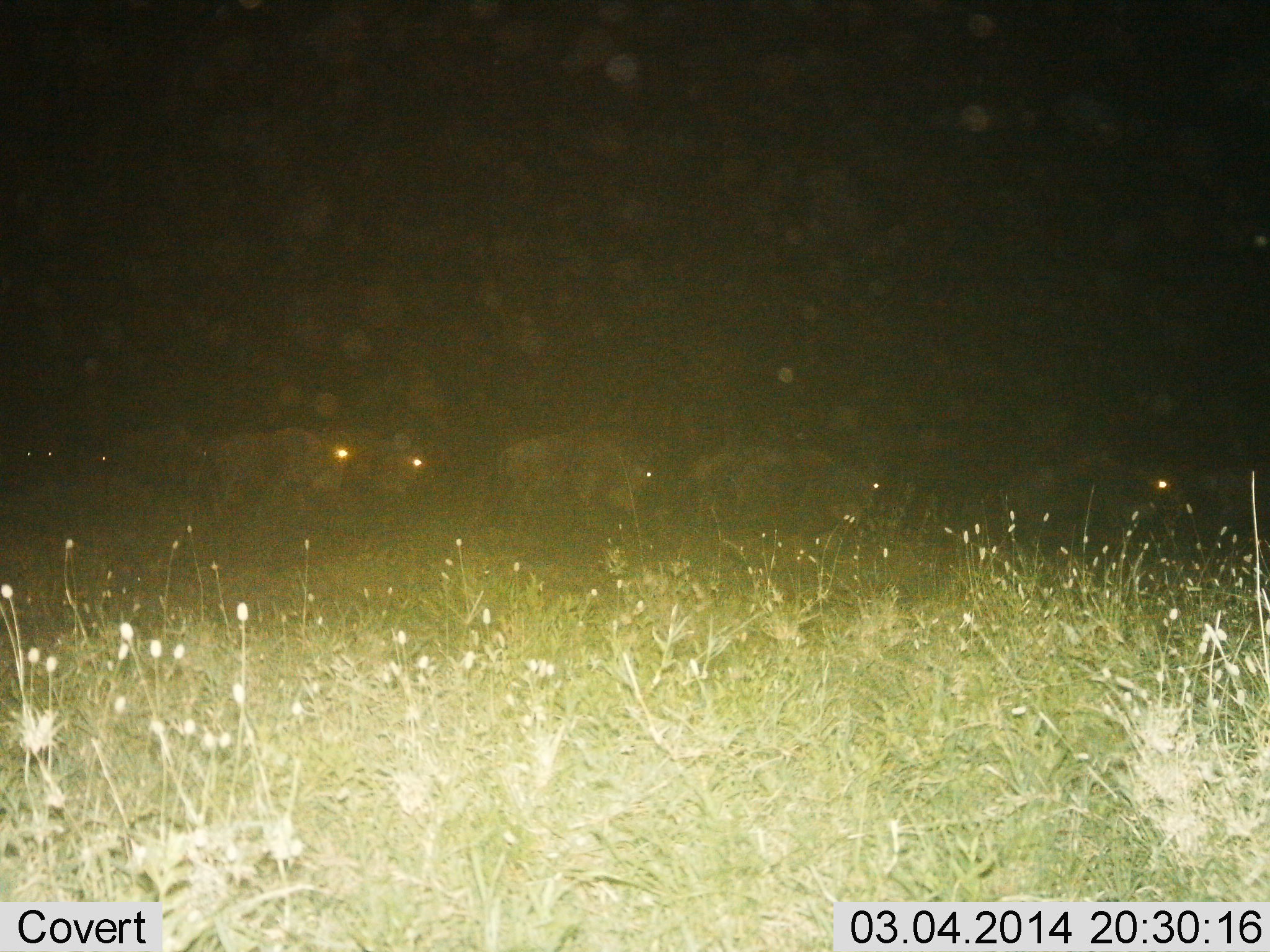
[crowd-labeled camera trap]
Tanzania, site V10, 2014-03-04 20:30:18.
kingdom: Animalia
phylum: Chordata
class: Mammalia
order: Artiodactyla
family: Bovidae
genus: Connochaetes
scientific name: Connochaetes taurinus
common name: blue wildebeest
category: wildebeest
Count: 8.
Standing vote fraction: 20%.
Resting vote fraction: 0%.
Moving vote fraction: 90%.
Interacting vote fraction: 0%.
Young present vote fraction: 0%.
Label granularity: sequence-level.